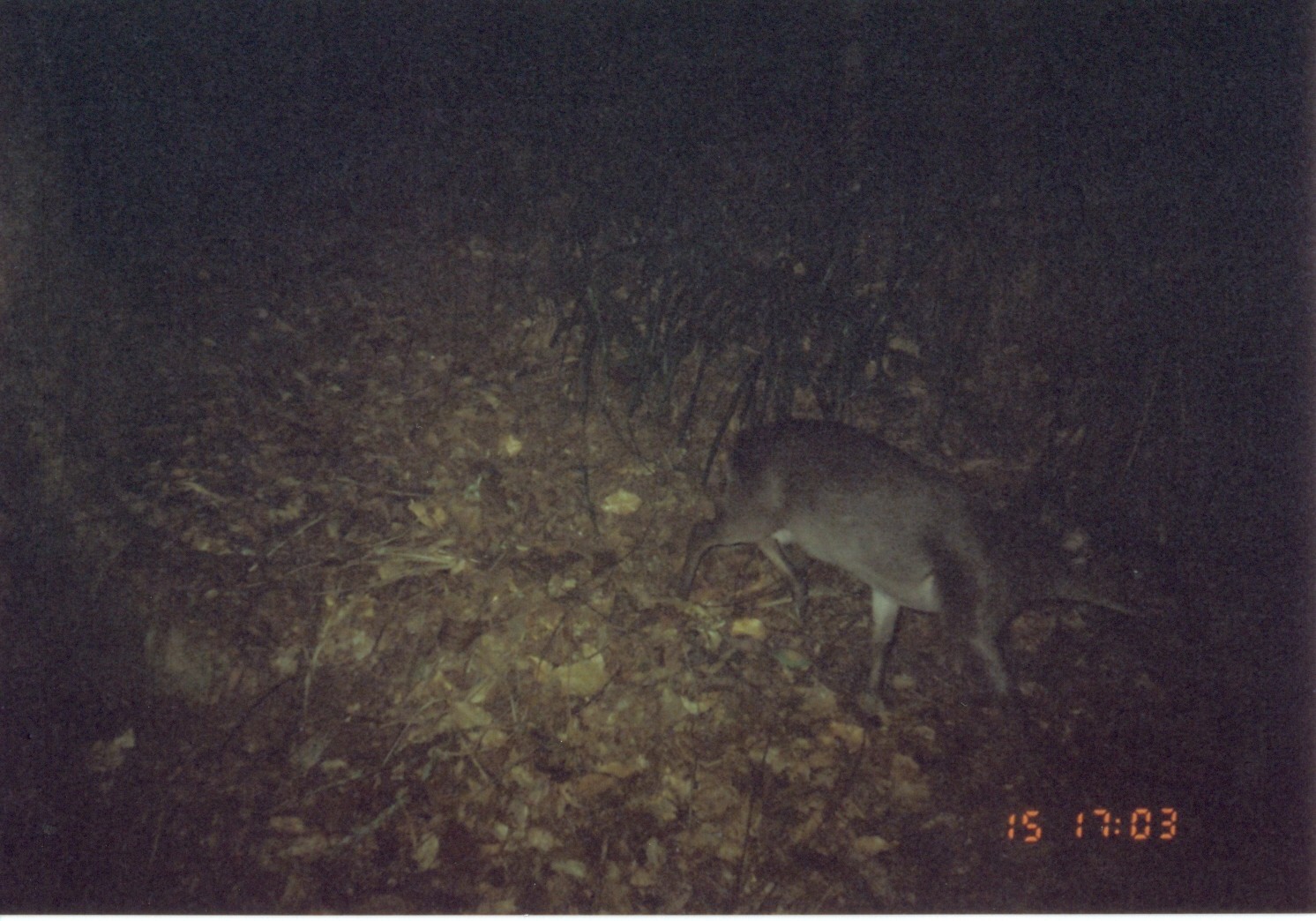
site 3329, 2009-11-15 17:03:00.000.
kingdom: Animalia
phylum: Chordata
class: Mammalia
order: Artiodactyla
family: Bovidae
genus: Philantomba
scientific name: Philantomba monticola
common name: blue duiker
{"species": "Philantomba monticola (blue duiker)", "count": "1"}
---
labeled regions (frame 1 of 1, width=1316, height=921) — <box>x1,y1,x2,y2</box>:
philantomba monticola: <box>675,411,1181,741</box>